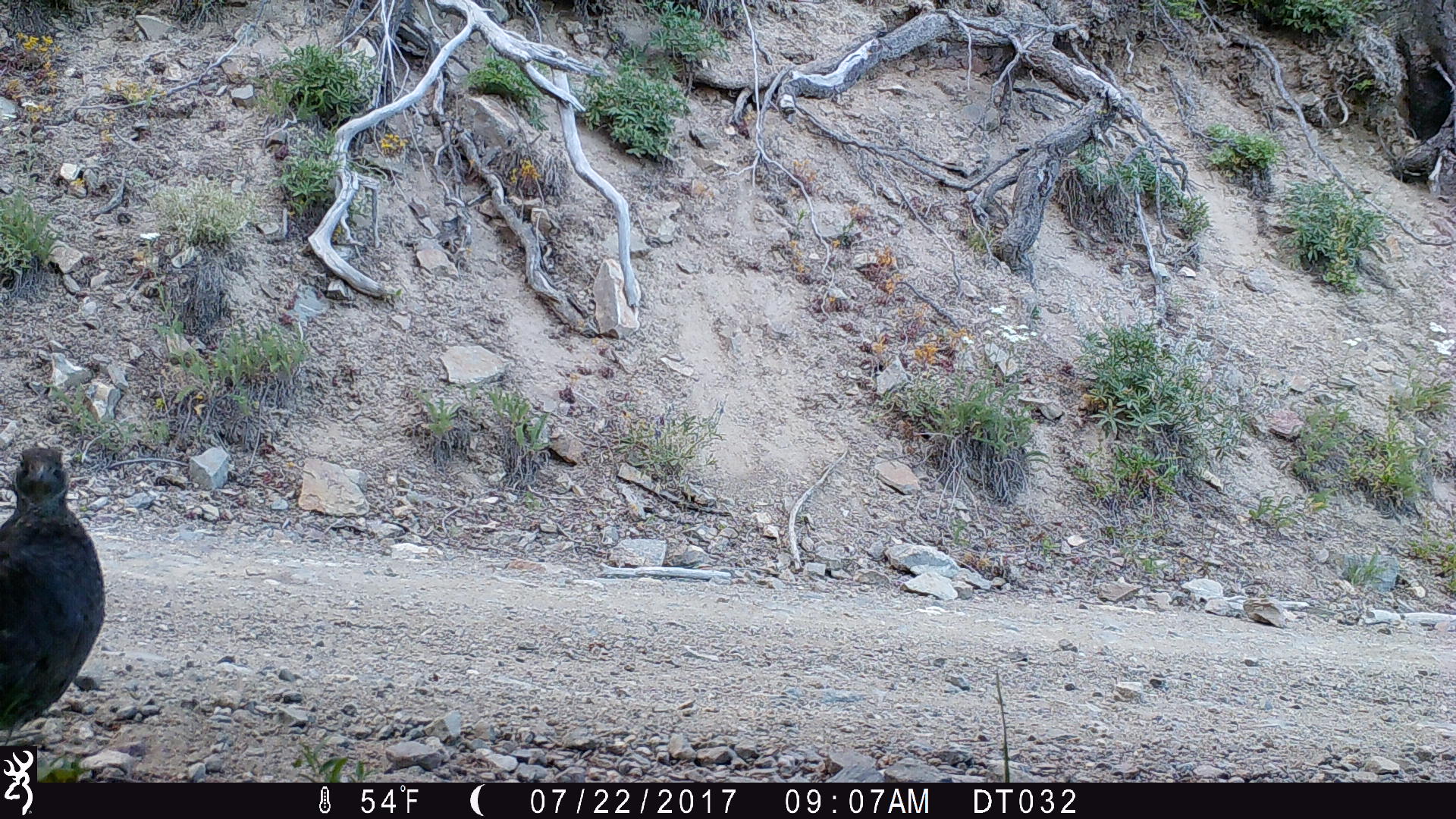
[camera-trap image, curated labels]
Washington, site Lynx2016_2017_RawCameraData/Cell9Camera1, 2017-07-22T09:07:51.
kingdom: Animalia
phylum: Chordata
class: Aves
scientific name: Aves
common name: birds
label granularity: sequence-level